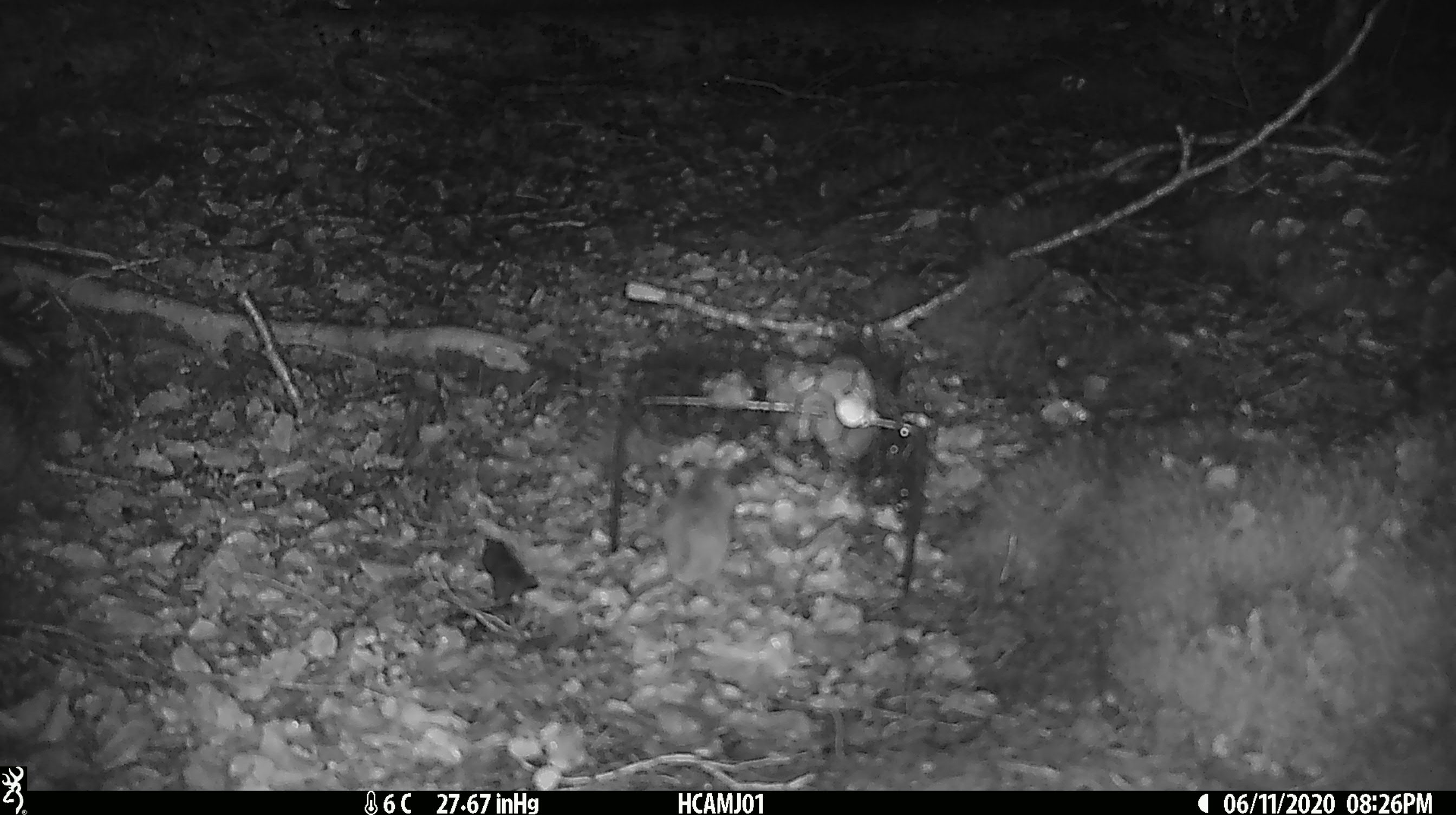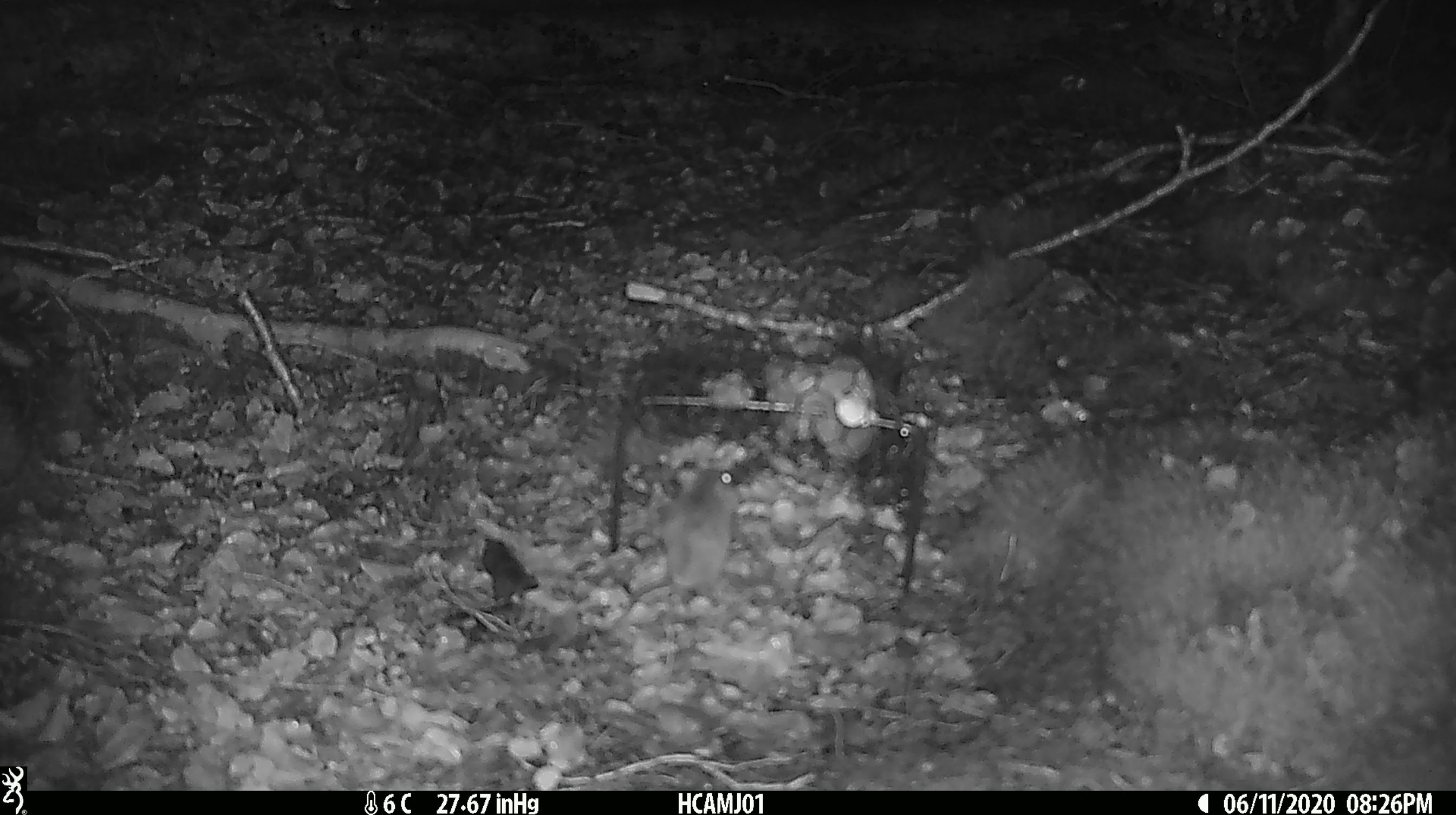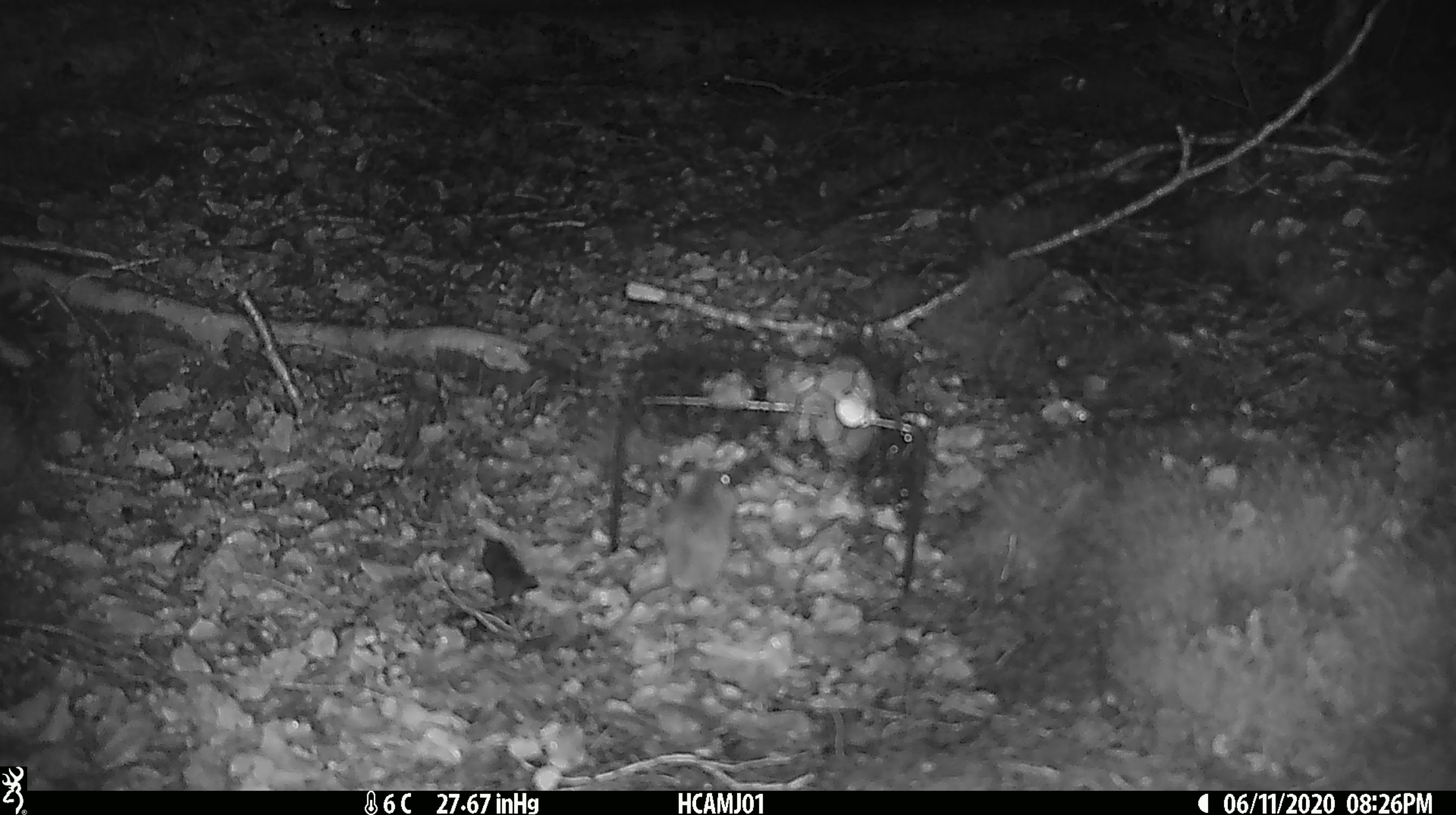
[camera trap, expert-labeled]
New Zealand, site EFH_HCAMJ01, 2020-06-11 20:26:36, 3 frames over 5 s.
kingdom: Animalia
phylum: Chordata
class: Mammalia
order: Rodentia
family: Muridae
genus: Mus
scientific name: Mus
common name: mouse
Mouse (Mus).